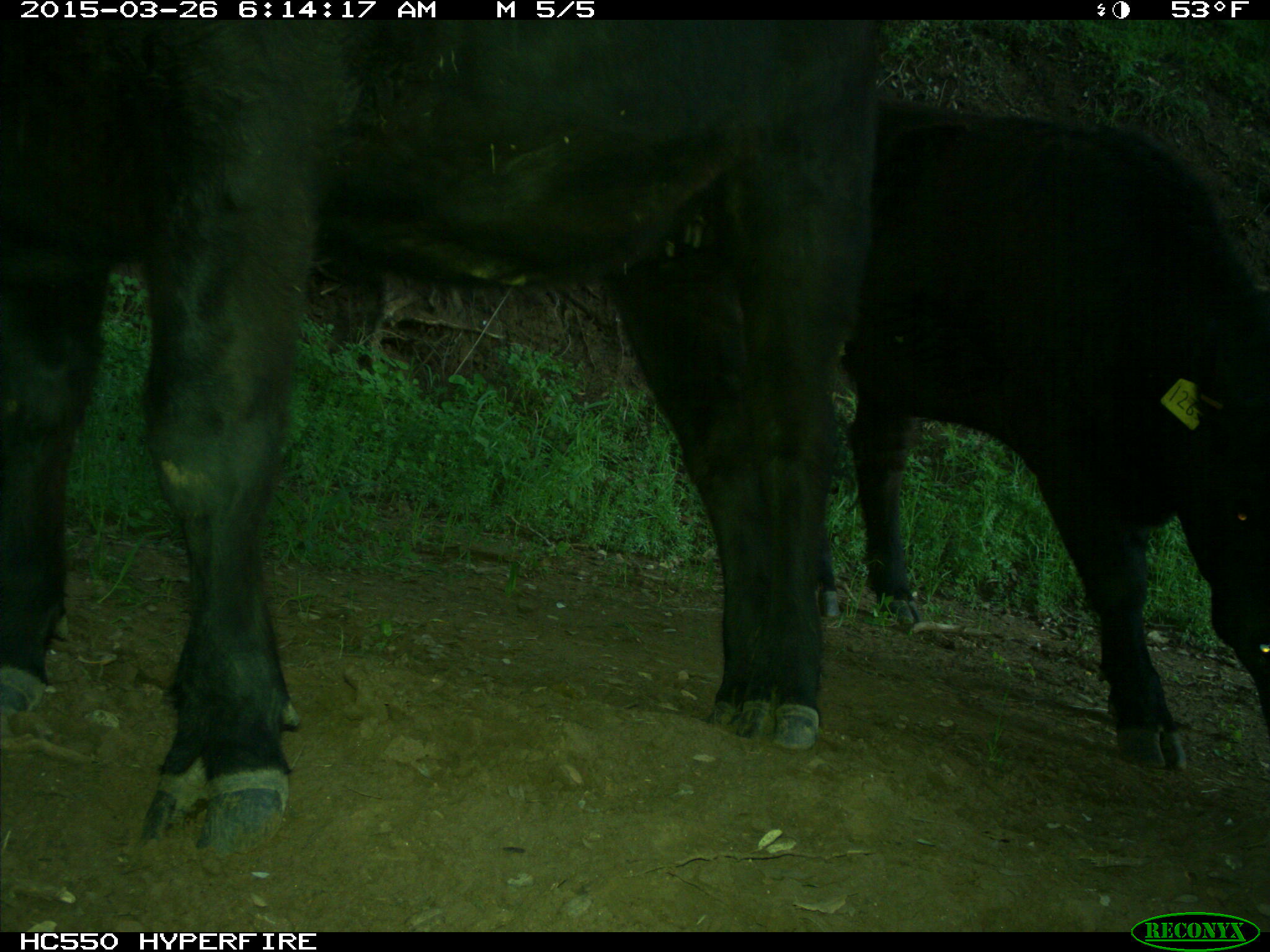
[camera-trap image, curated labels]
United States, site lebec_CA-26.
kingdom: Animalia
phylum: Chordata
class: Mammalia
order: Artiodactyla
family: Bovidae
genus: Bos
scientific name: Bos taurus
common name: domestic cow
Bos taurus (domestic cow).